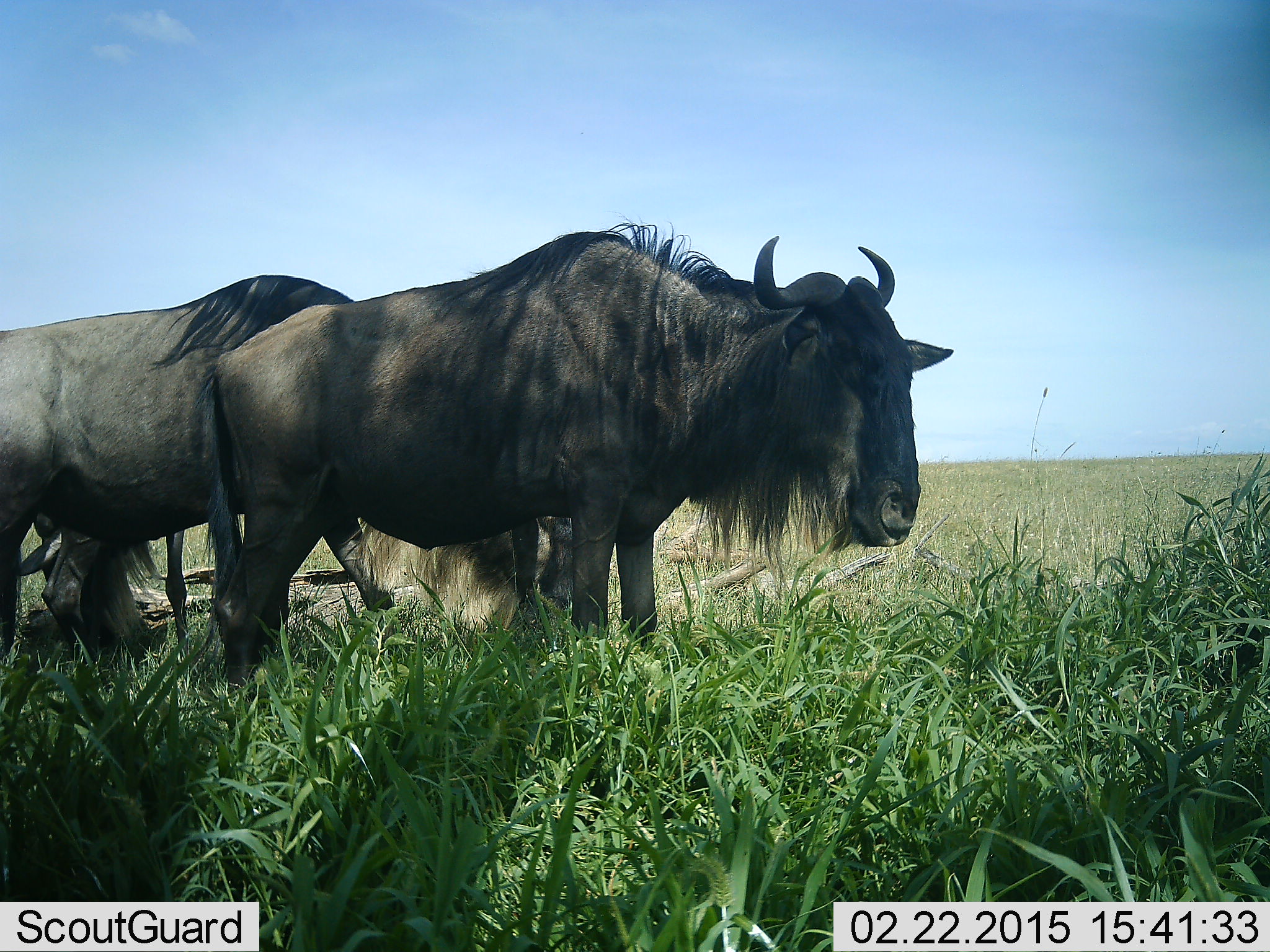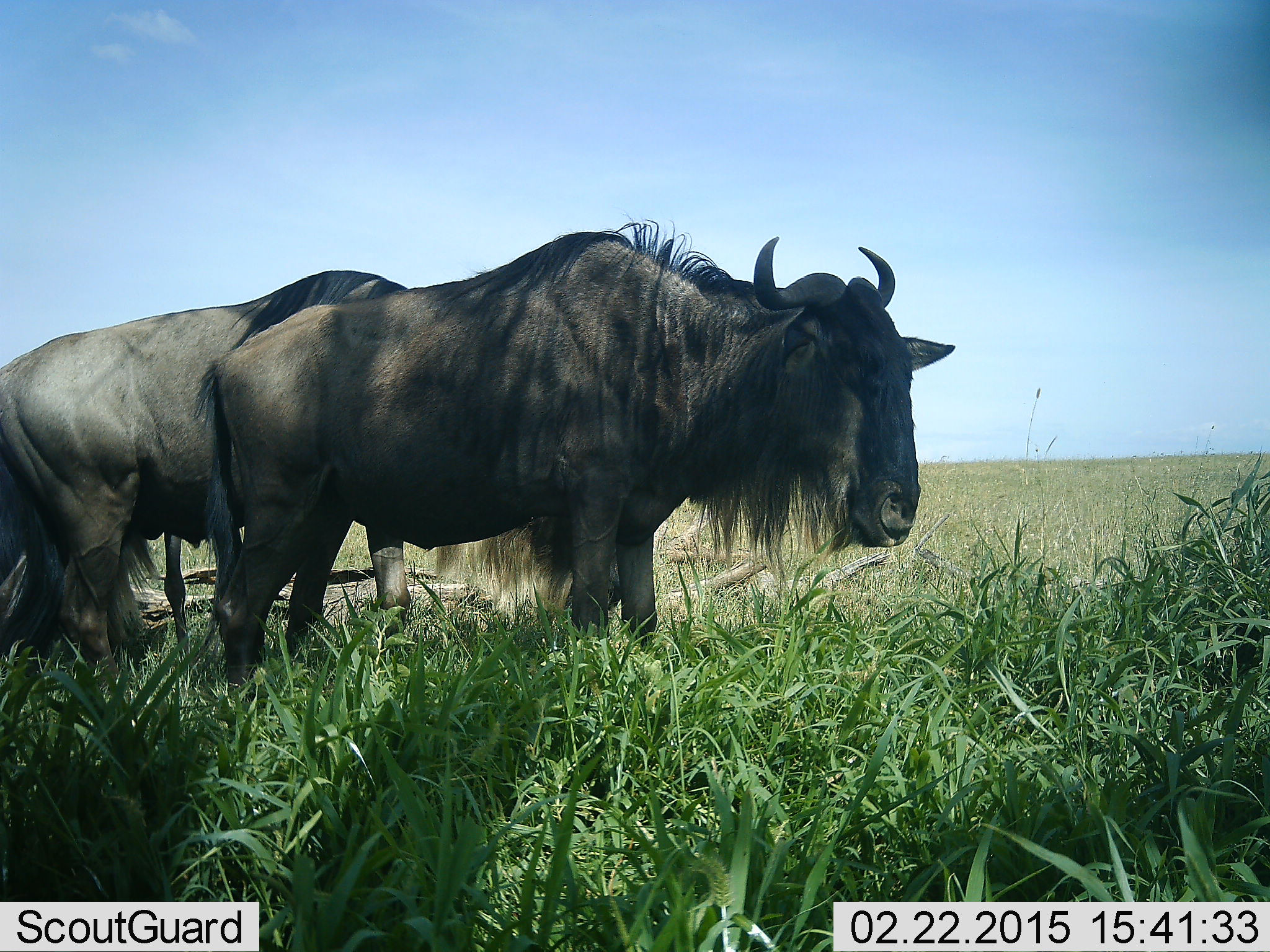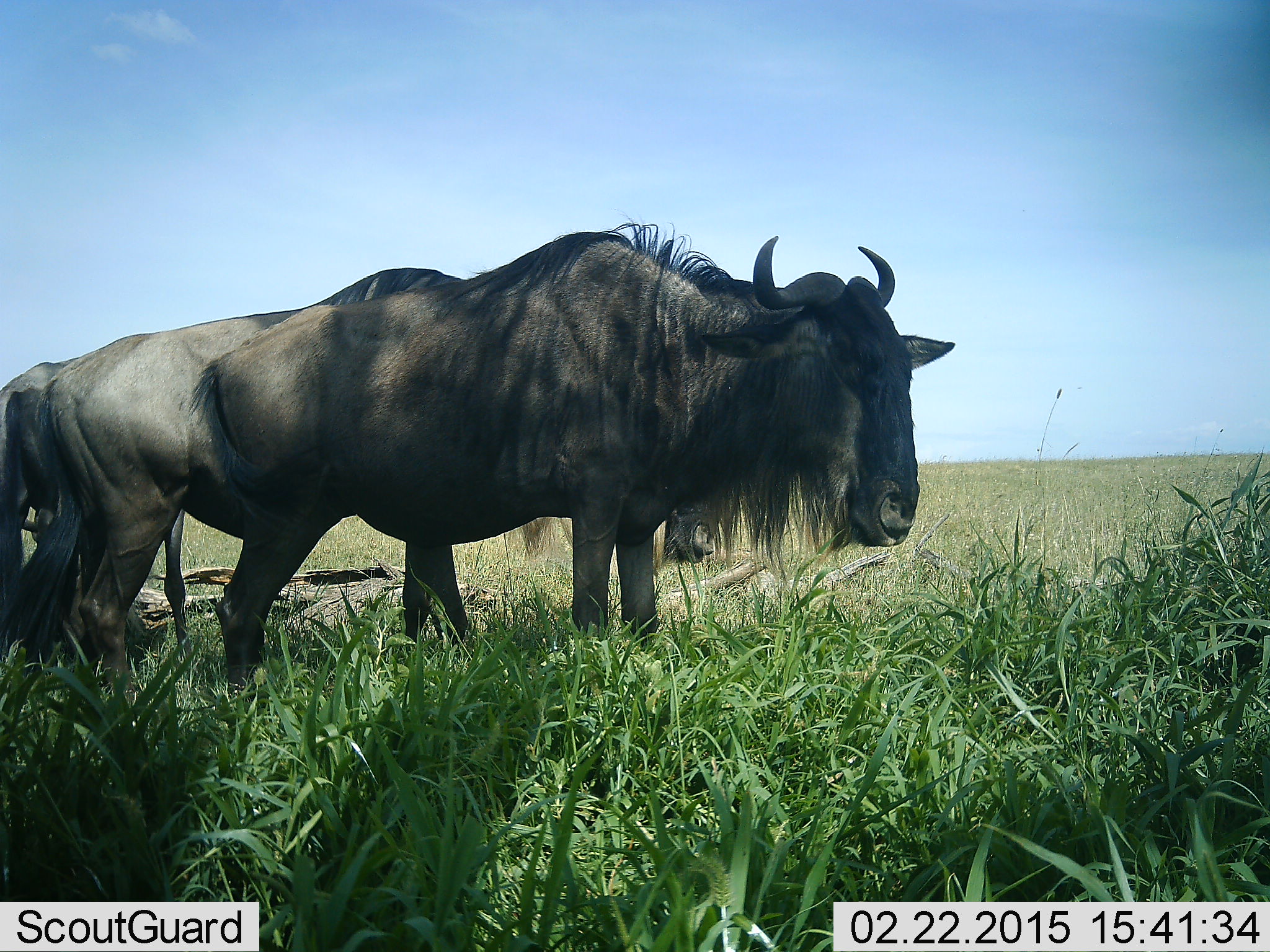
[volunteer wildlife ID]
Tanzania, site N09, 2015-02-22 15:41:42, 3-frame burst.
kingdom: Animalia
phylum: Chordata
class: Mammalia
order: Artiodactyla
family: Bovidae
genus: Connochaetes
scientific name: Connochaetes taurinus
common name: blue wildebeest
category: wildebeest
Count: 3.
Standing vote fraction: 90%.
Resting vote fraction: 10%.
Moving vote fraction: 70%.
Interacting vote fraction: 0%.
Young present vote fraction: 0%.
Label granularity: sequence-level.